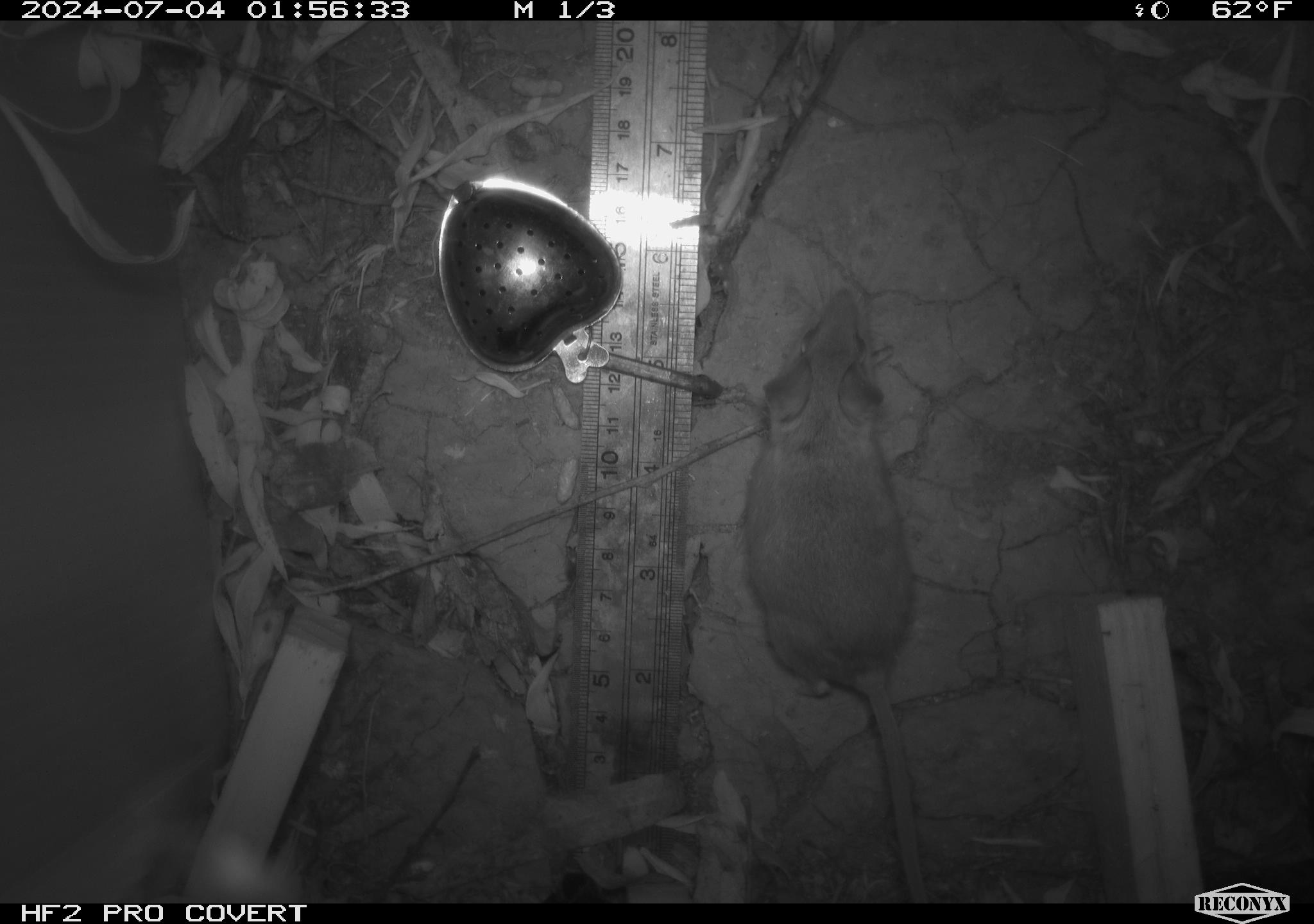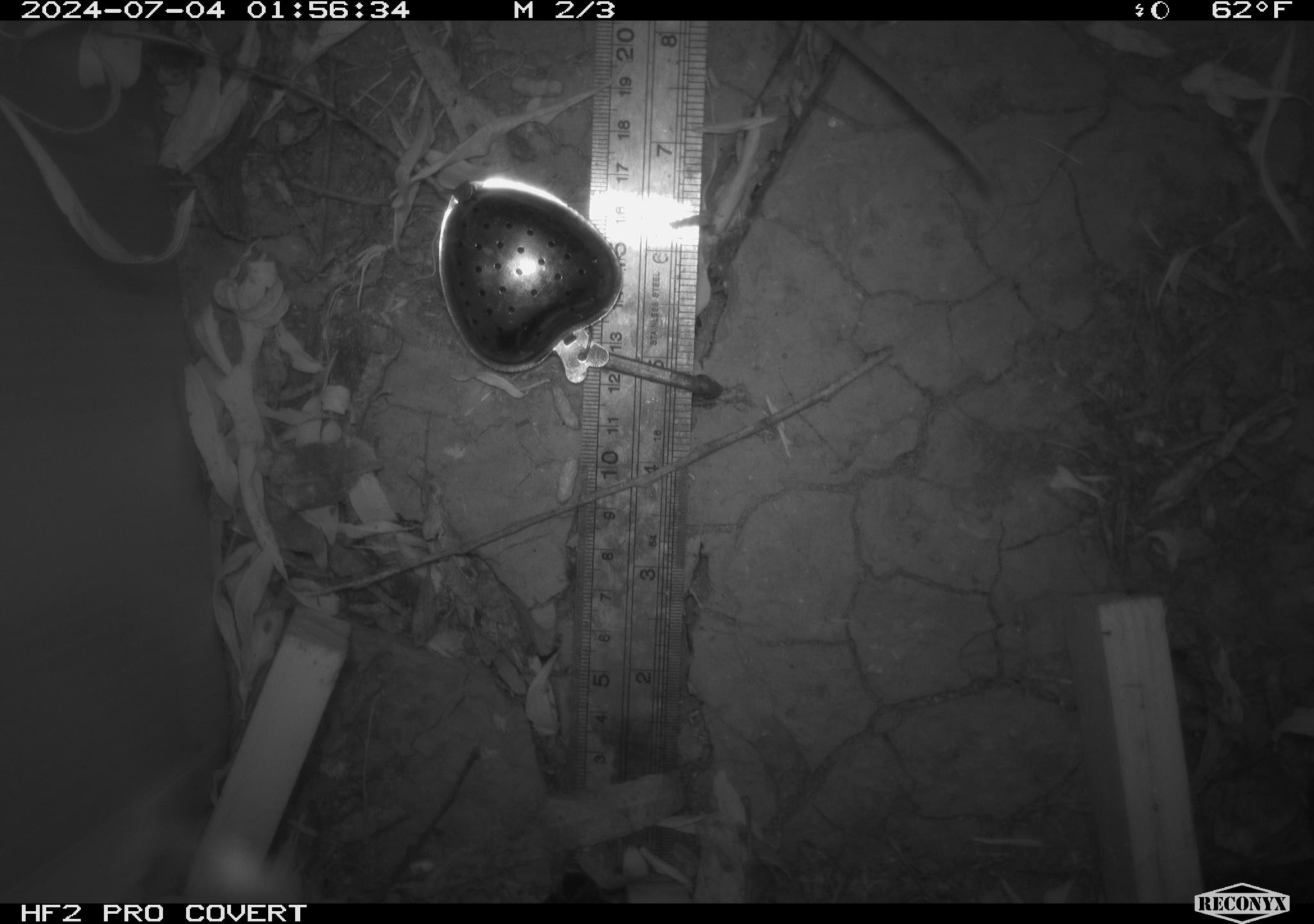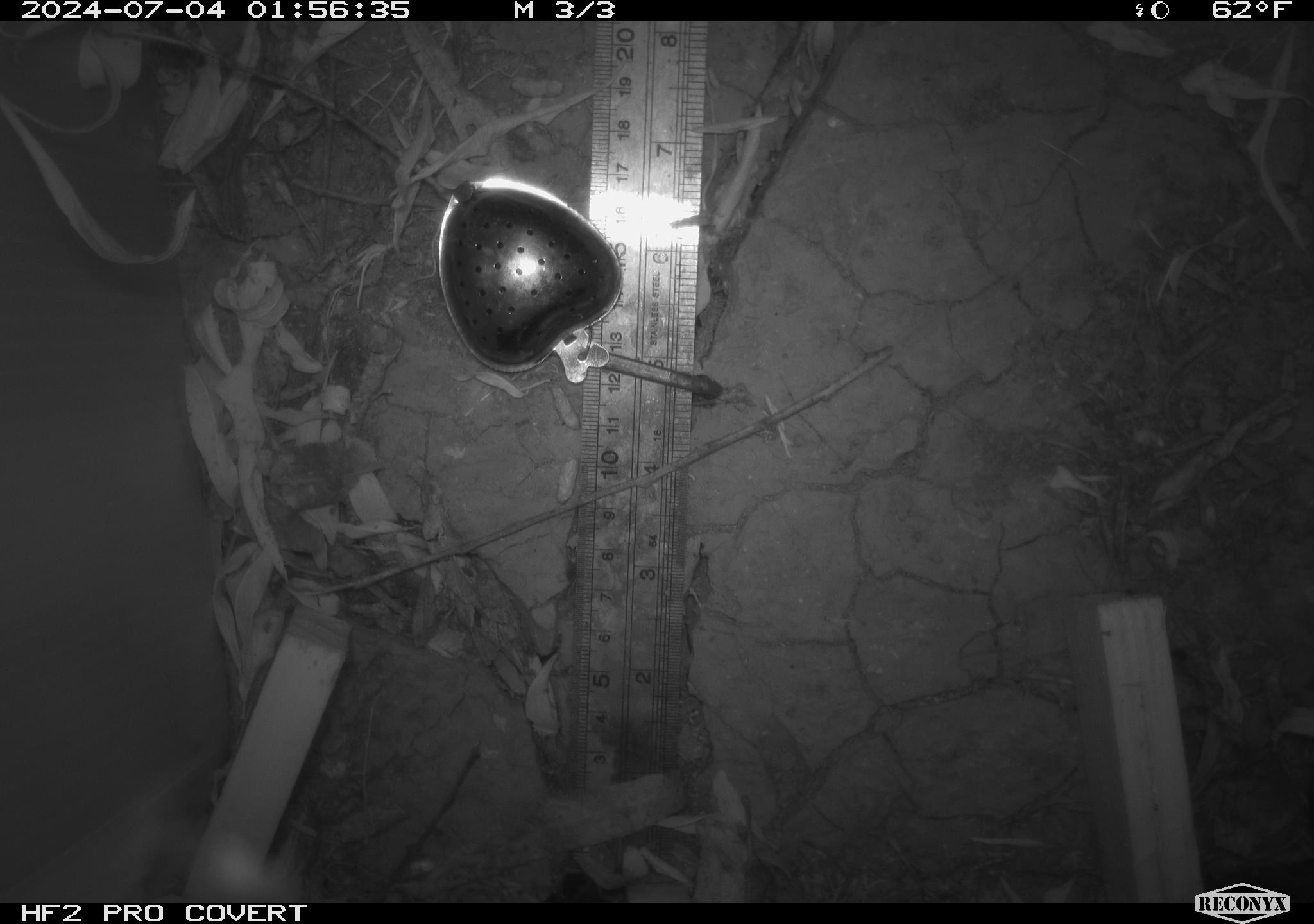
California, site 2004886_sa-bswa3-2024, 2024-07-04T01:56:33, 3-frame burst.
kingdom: Animalia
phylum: Chordata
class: Mammalia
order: Rodentia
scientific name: Rodentia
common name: mouse species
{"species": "mouse species (Rodentia)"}